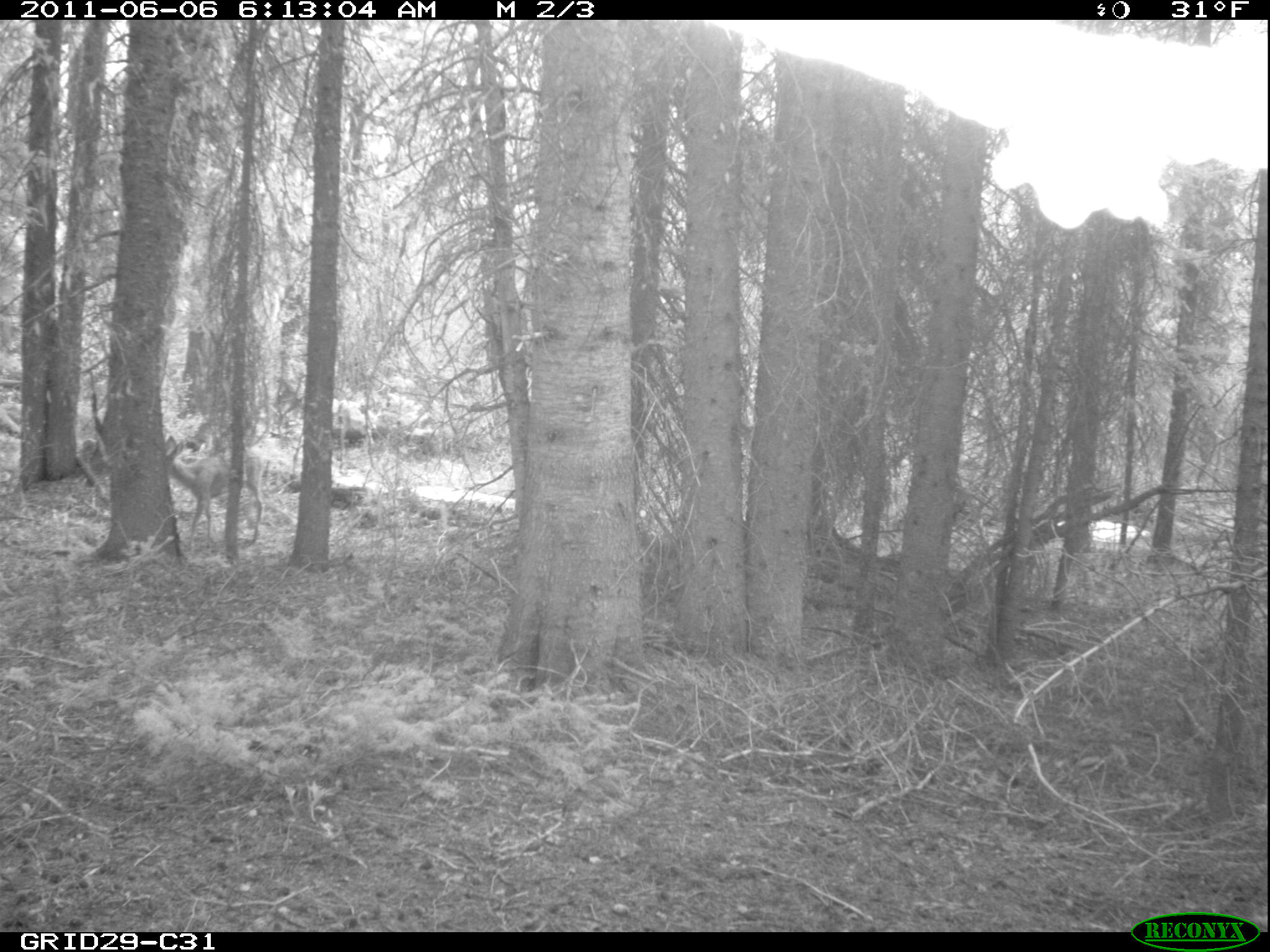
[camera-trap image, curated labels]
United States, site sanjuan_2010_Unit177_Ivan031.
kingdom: Animalia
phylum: Chordata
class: Mammalia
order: Artiodactyla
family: Cervidae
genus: Odocoileus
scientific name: Odocoileus hemionus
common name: mule deer